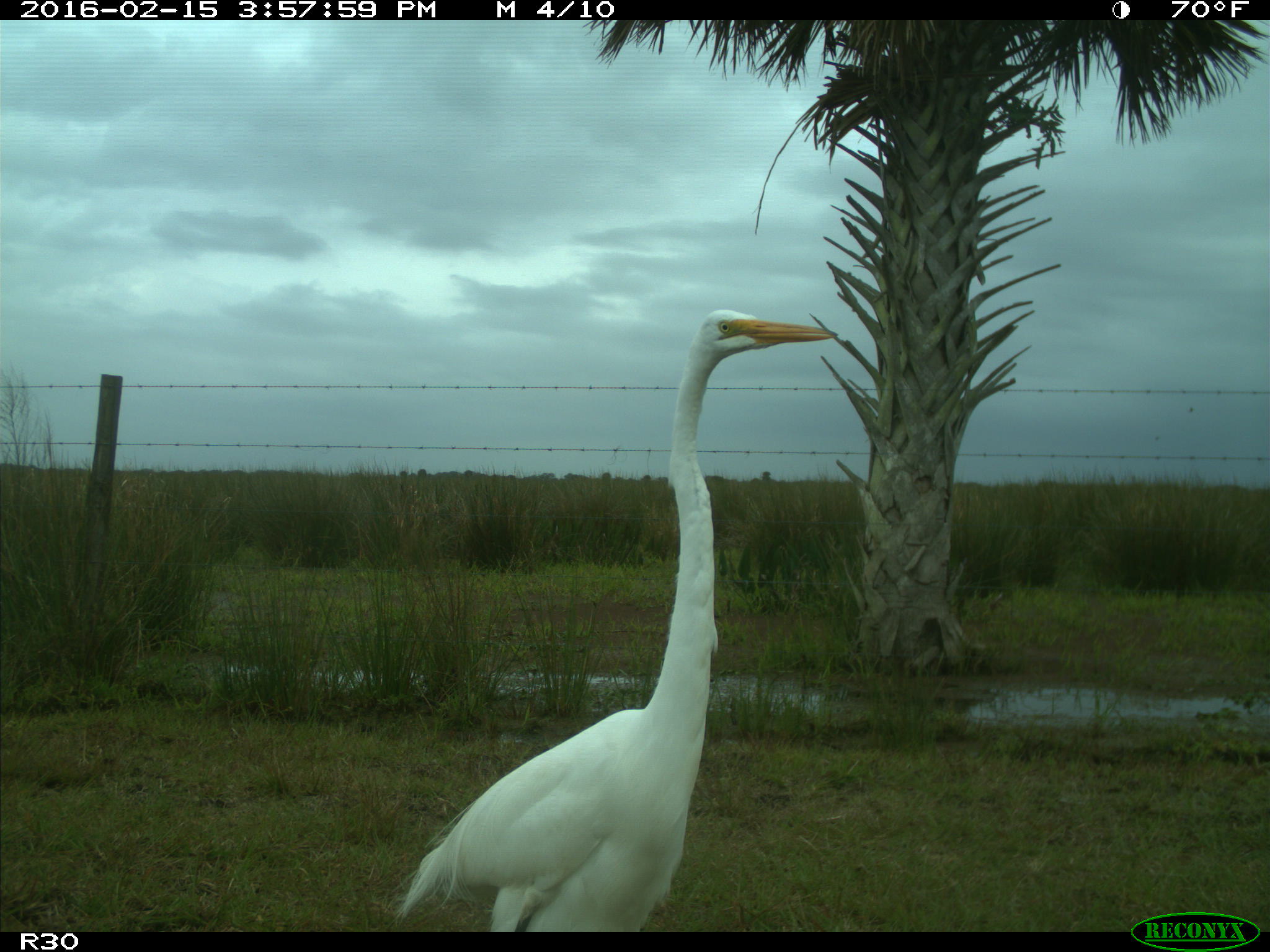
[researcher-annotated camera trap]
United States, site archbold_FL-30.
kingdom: Animalia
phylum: Chordata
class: Aves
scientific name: Aves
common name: birds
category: unidentified bird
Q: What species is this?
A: Unidentified bird (birds) (Aves).